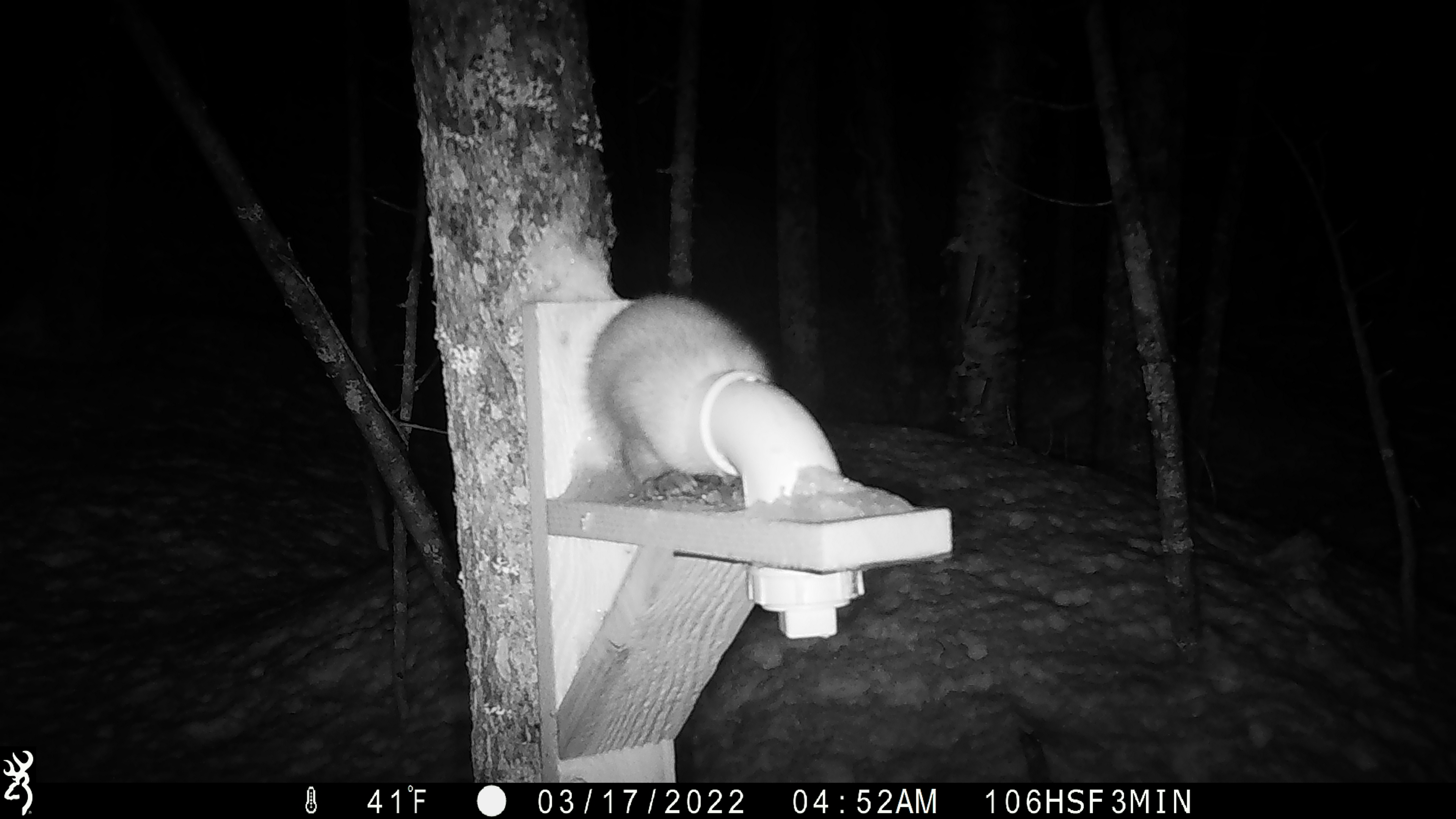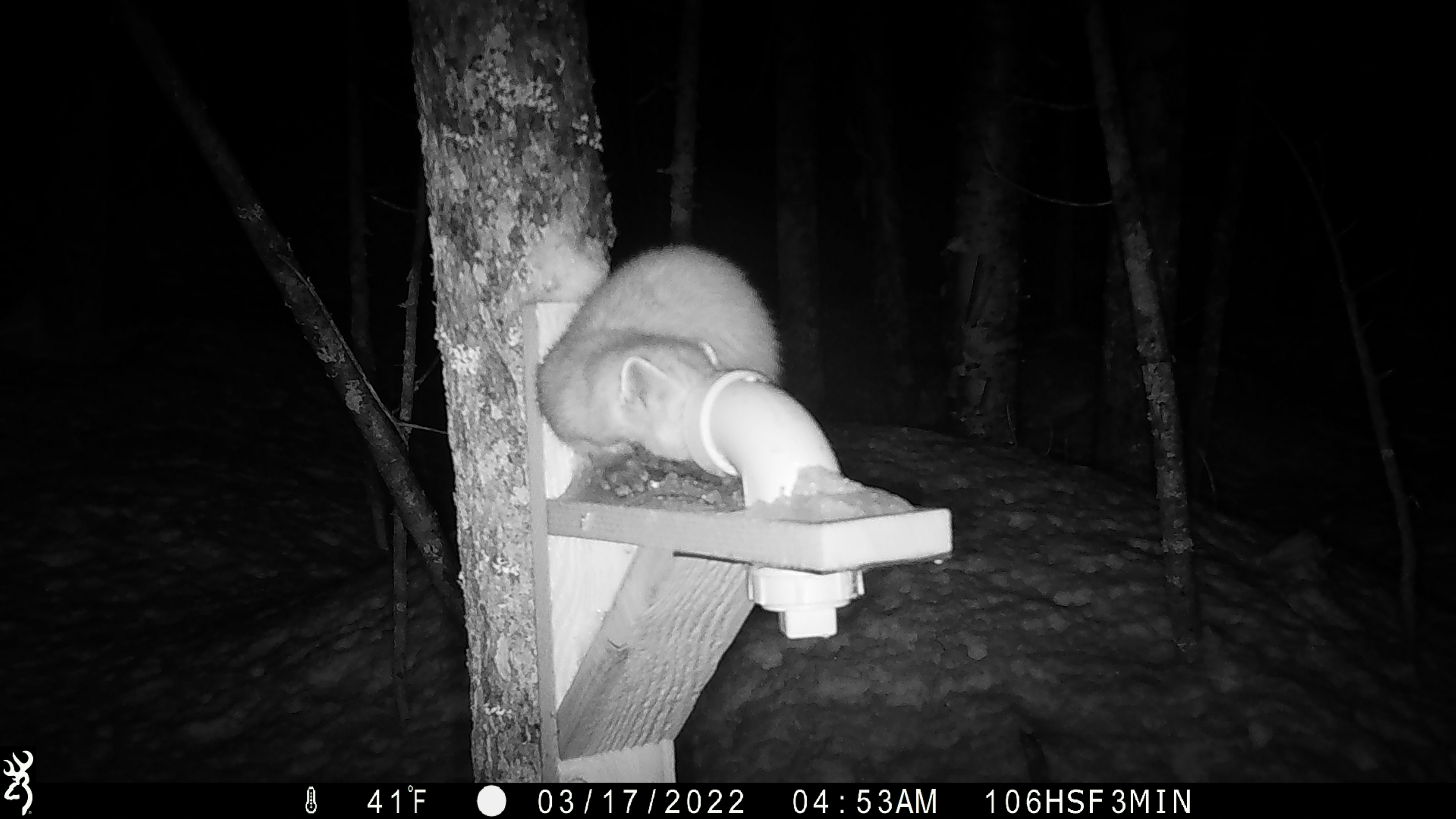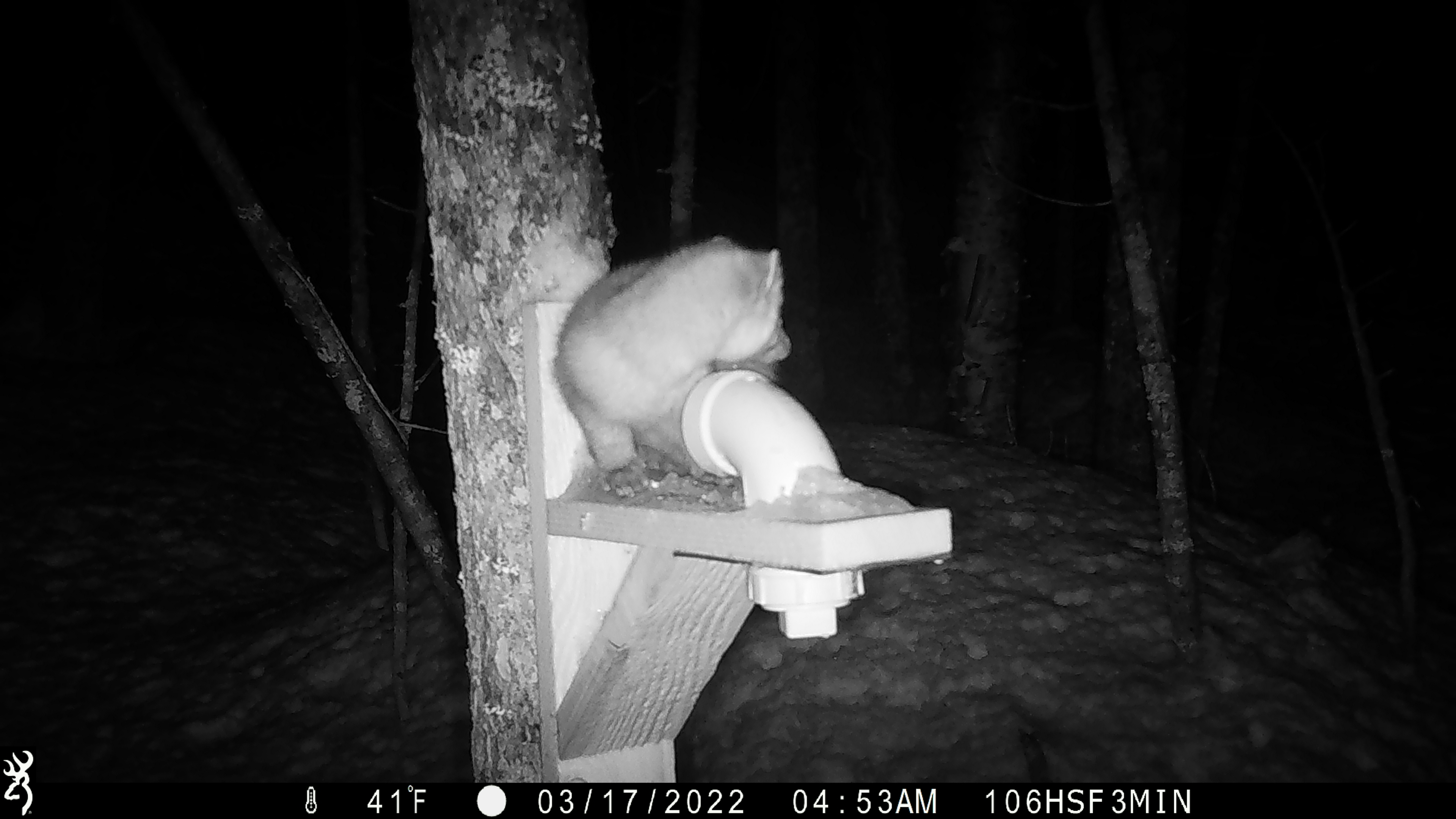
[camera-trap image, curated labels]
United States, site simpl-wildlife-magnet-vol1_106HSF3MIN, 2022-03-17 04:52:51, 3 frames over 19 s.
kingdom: Animalia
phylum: Chordata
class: Mammalia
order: Carnivora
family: Mustelidae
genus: Martes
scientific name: Martes americana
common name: american marten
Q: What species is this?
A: American marten (Martes americana).